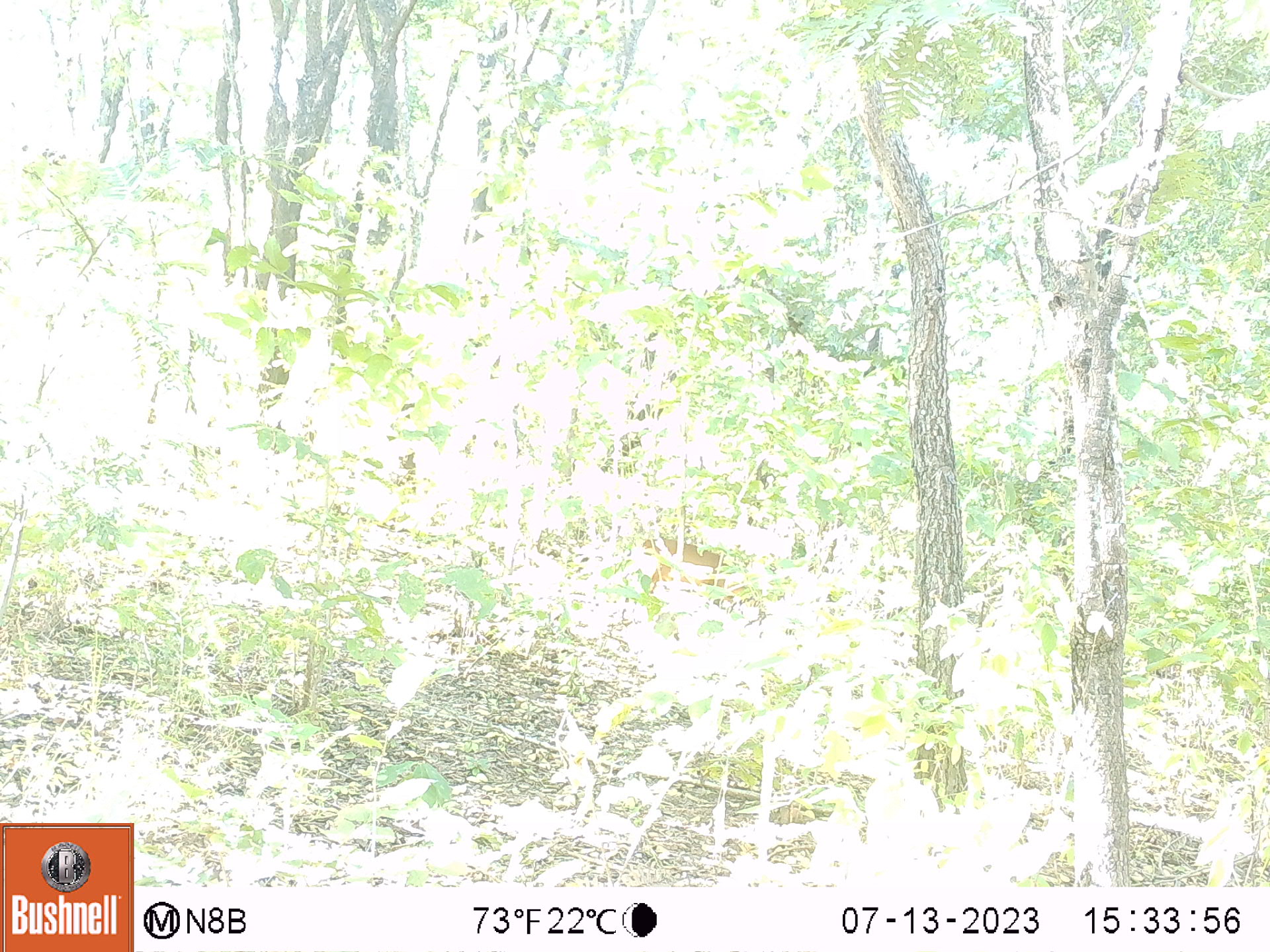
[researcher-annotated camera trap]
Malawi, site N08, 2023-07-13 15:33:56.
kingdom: Animalia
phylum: Chordata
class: Mammalia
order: Artiodactyla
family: Bovidae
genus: Cephalophorus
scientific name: Cephalophorus natalensis natalensis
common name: red duiker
Red duiker (Cephalophorus natalensis natalensis), count 1.